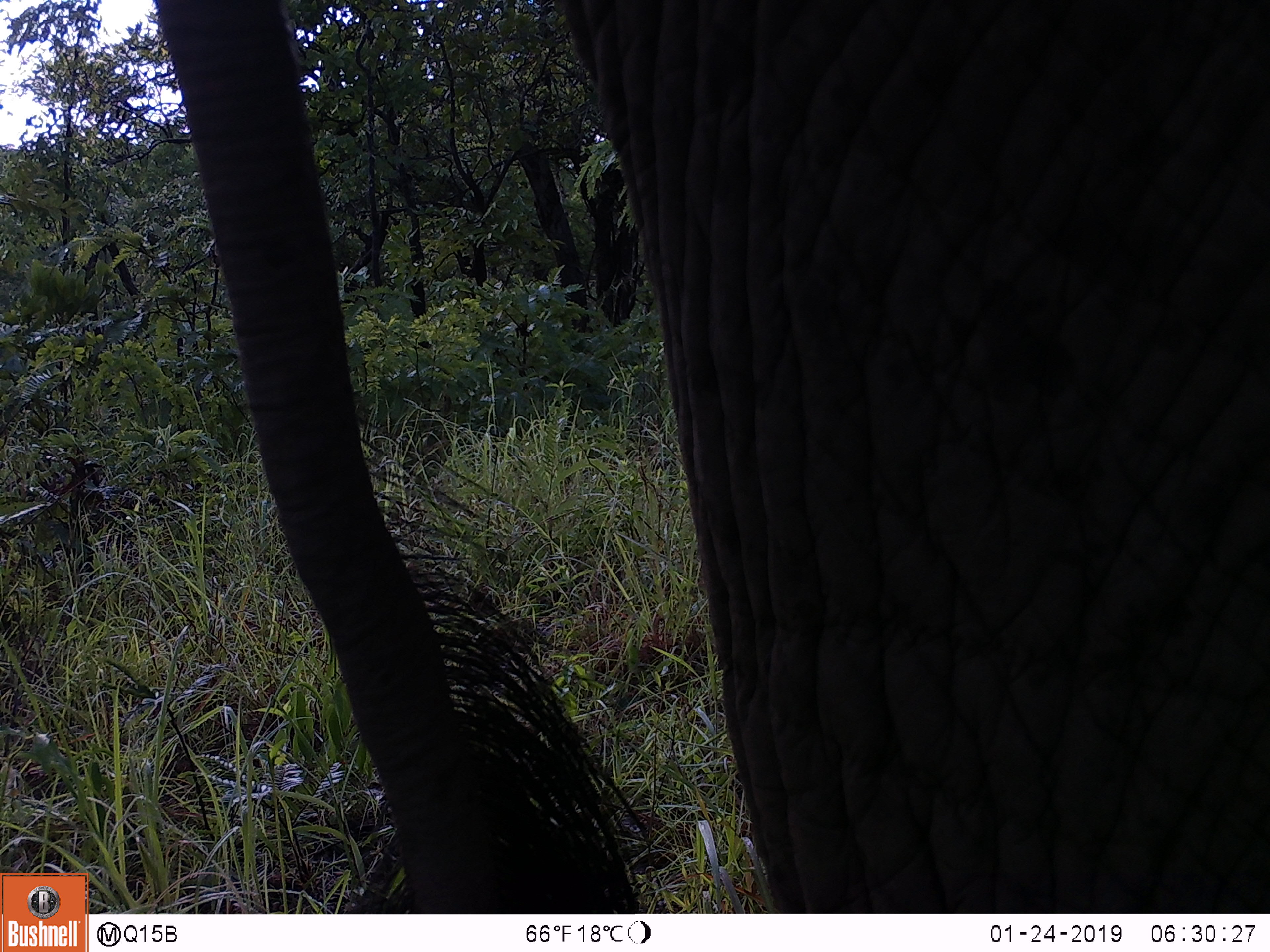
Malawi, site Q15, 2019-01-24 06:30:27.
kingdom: Animalia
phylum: Chordata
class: Mammalia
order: Proboscidea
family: Elephantidae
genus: Loxodonta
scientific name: Loxodonta africana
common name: african savanna elephant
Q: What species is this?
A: African savanna elephant (Loxodonta africana).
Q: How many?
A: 1.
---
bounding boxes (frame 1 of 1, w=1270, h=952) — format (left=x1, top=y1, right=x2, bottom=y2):
african savanna elephant: (left=128, top=0, right=1262, bottom=911)